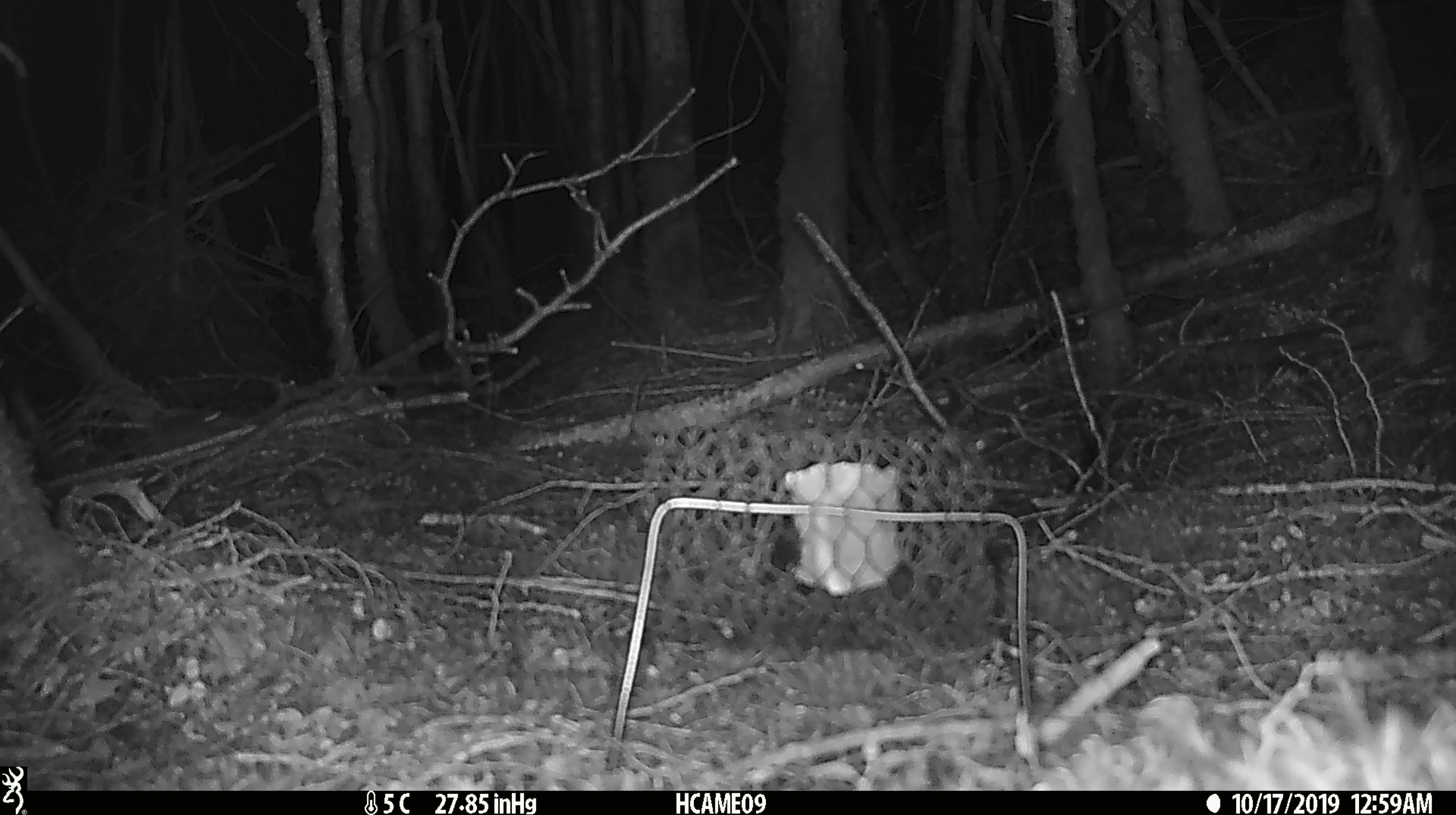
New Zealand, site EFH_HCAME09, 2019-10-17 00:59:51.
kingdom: Animalia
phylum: Chordata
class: Mammalia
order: Rodentia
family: Muridae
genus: Mus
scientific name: Mus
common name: mouse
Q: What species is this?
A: Mouse (Mus).